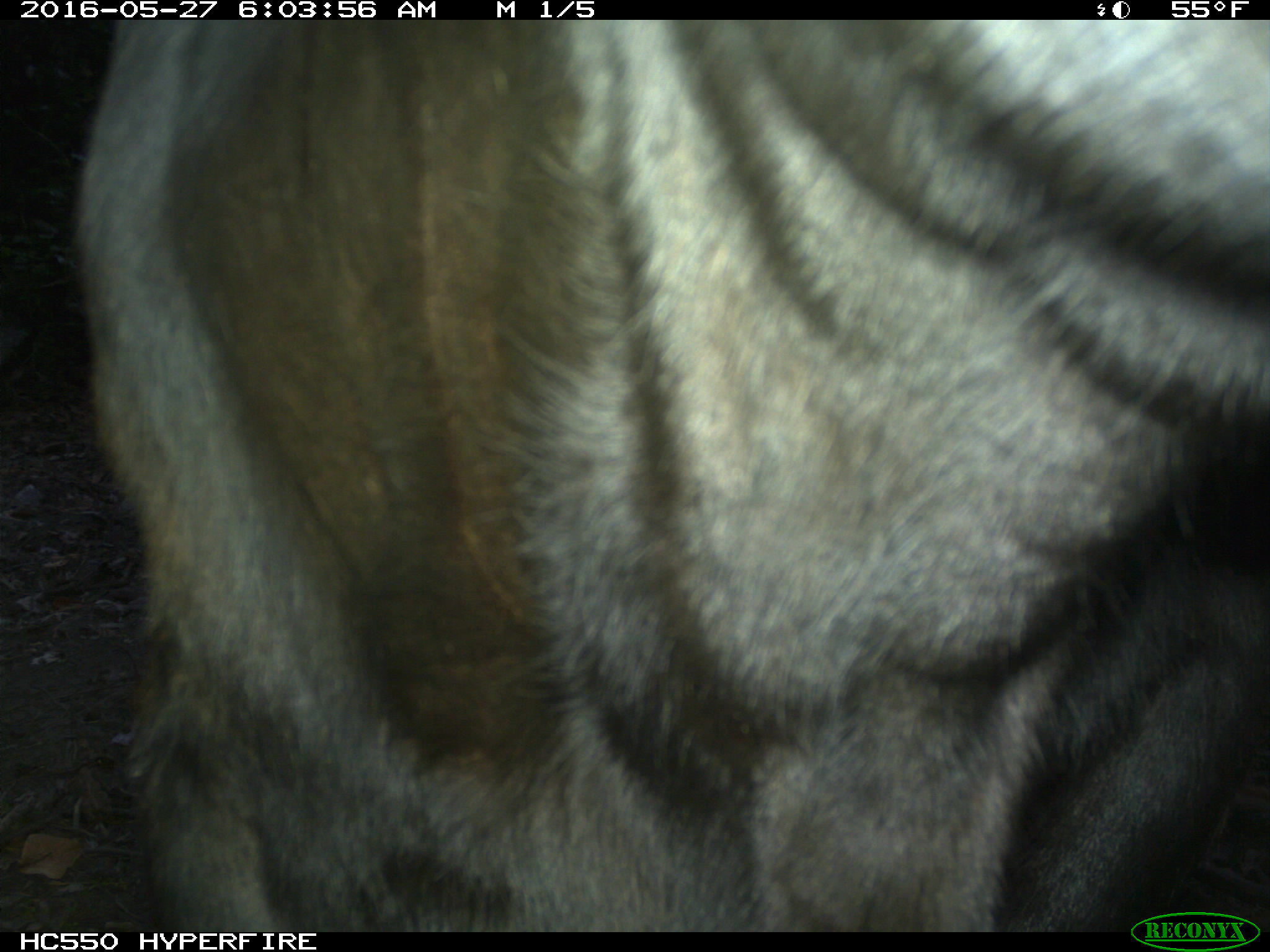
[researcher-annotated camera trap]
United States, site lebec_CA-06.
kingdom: Animalia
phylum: Chordata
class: Mammalia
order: Artiodactyla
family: Bovidae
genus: Bos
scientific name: Bos taurus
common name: domestic cow